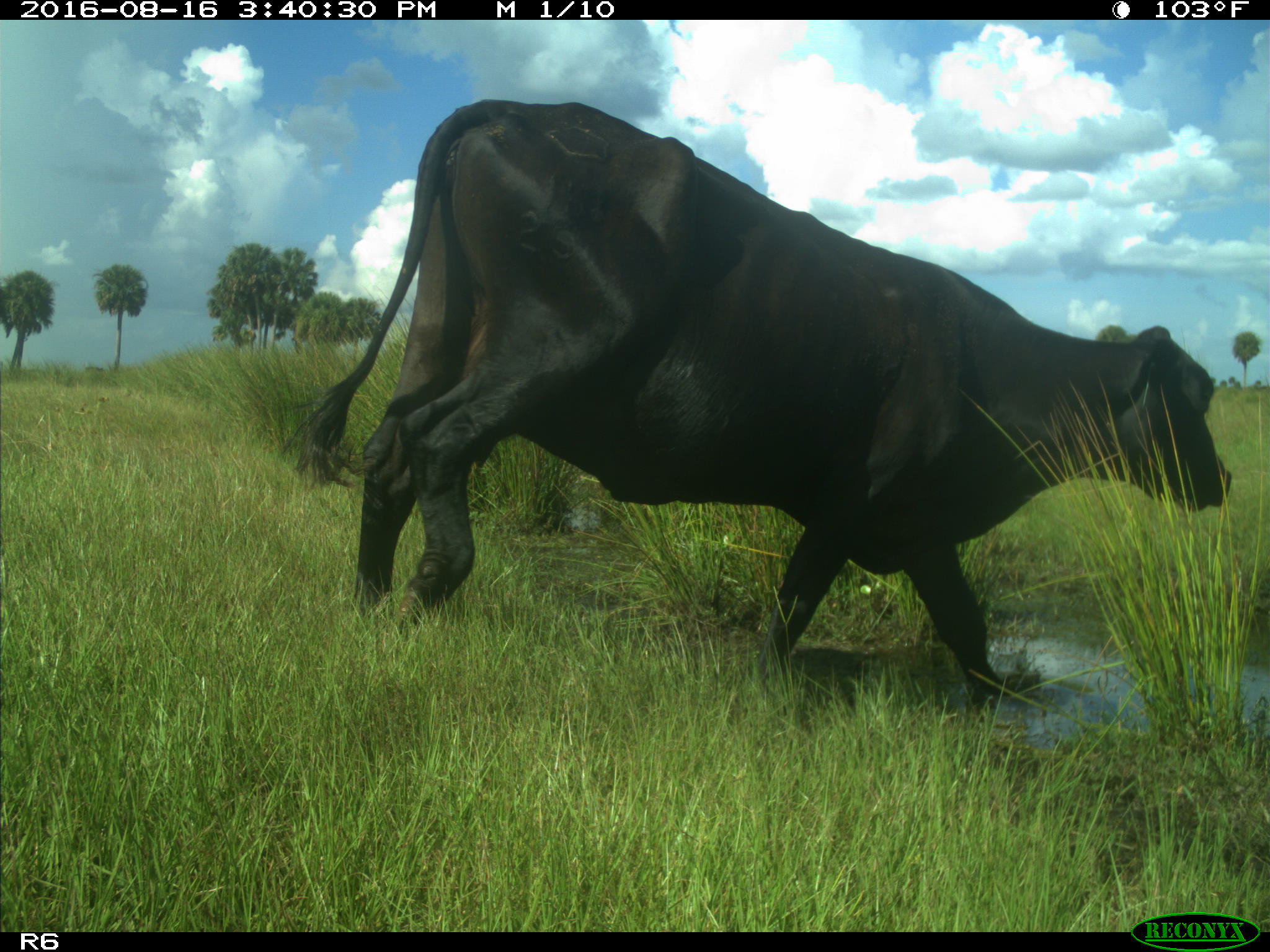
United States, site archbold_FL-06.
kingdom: Animalia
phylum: Chordata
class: Mammalia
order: Artiodactyla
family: Bovidae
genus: Bos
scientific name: Bos taurus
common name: domestic cow